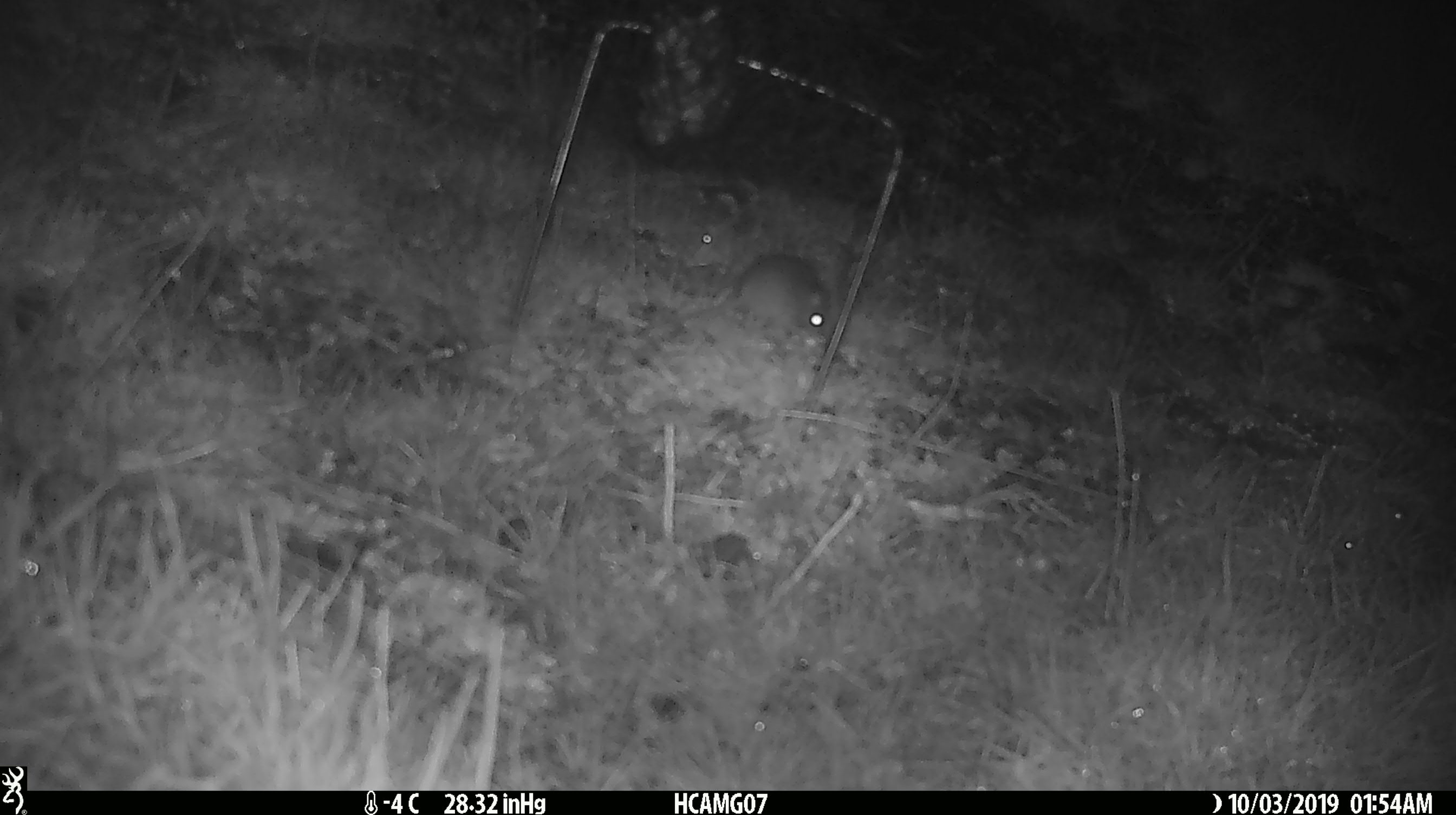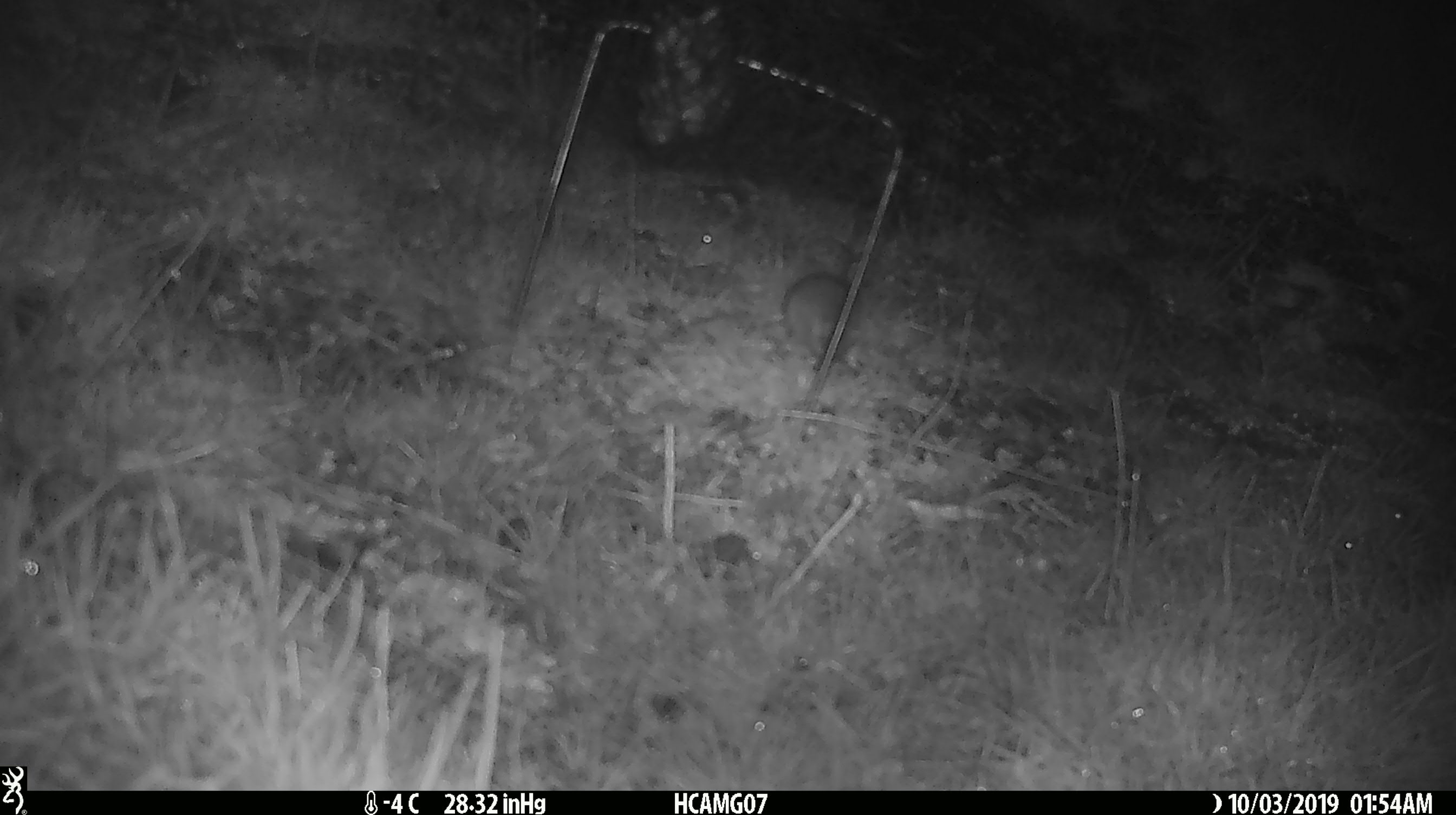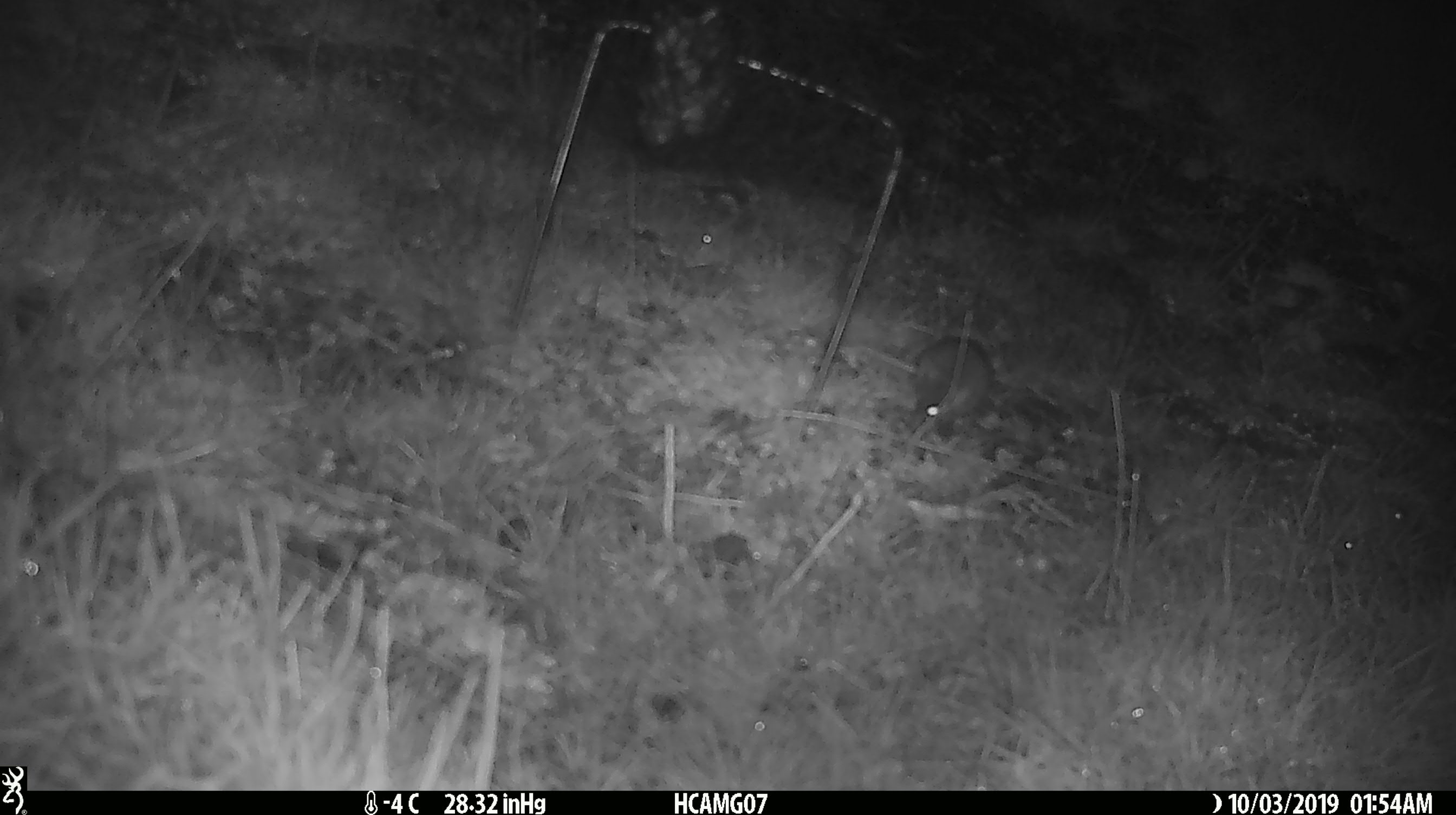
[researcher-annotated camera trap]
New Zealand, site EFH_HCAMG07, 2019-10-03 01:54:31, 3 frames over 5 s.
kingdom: Animalia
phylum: Chordata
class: Mammalia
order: Rodentia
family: Muridae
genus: Mus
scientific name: Mus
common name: mouse